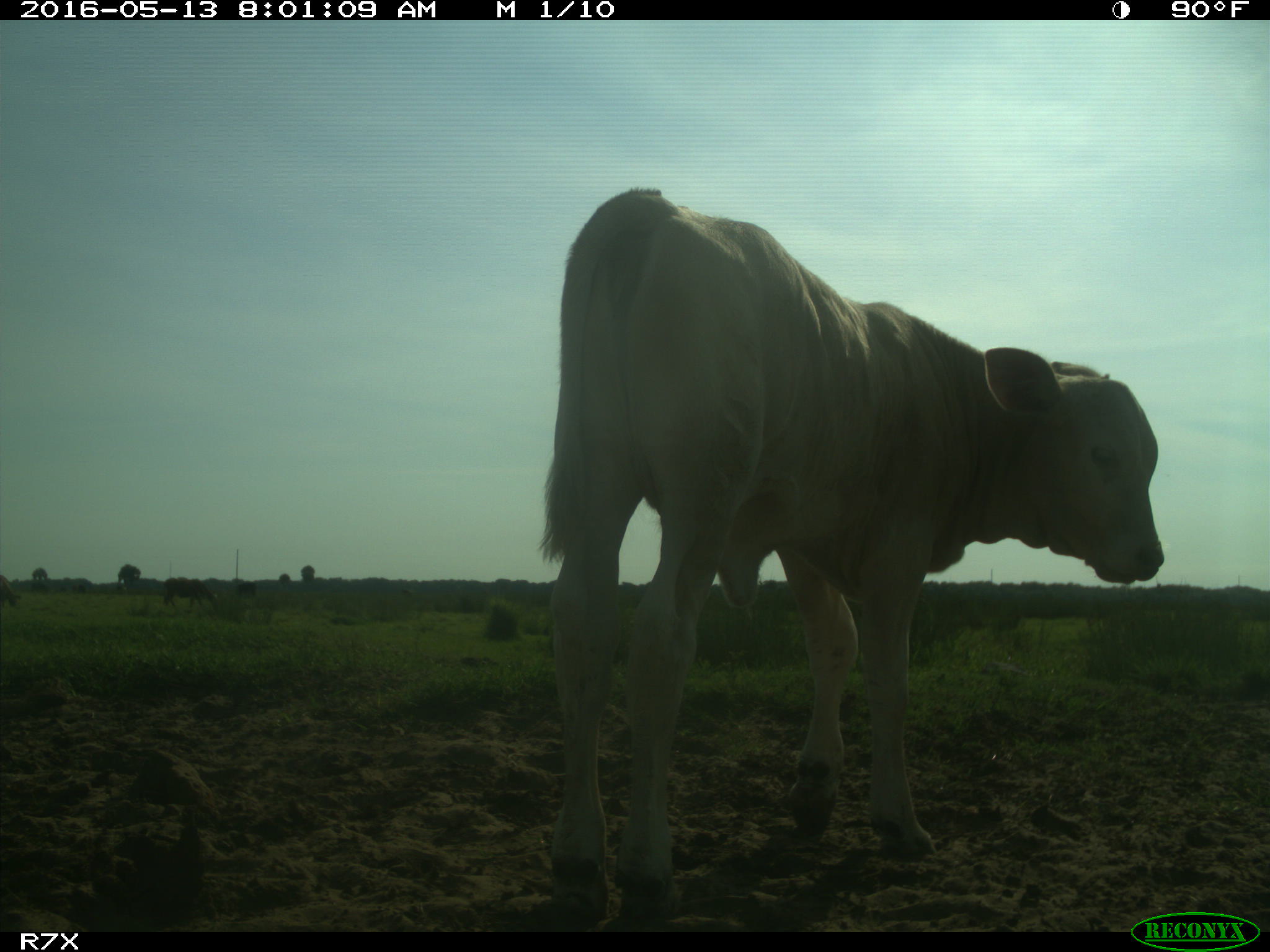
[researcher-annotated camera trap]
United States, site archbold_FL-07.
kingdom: Animalia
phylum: Chordata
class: Mammalia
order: Artiodactyla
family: Bovidae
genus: Bos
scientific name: Bos taurus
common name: domestic cow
Bos taurus (domestic cow).